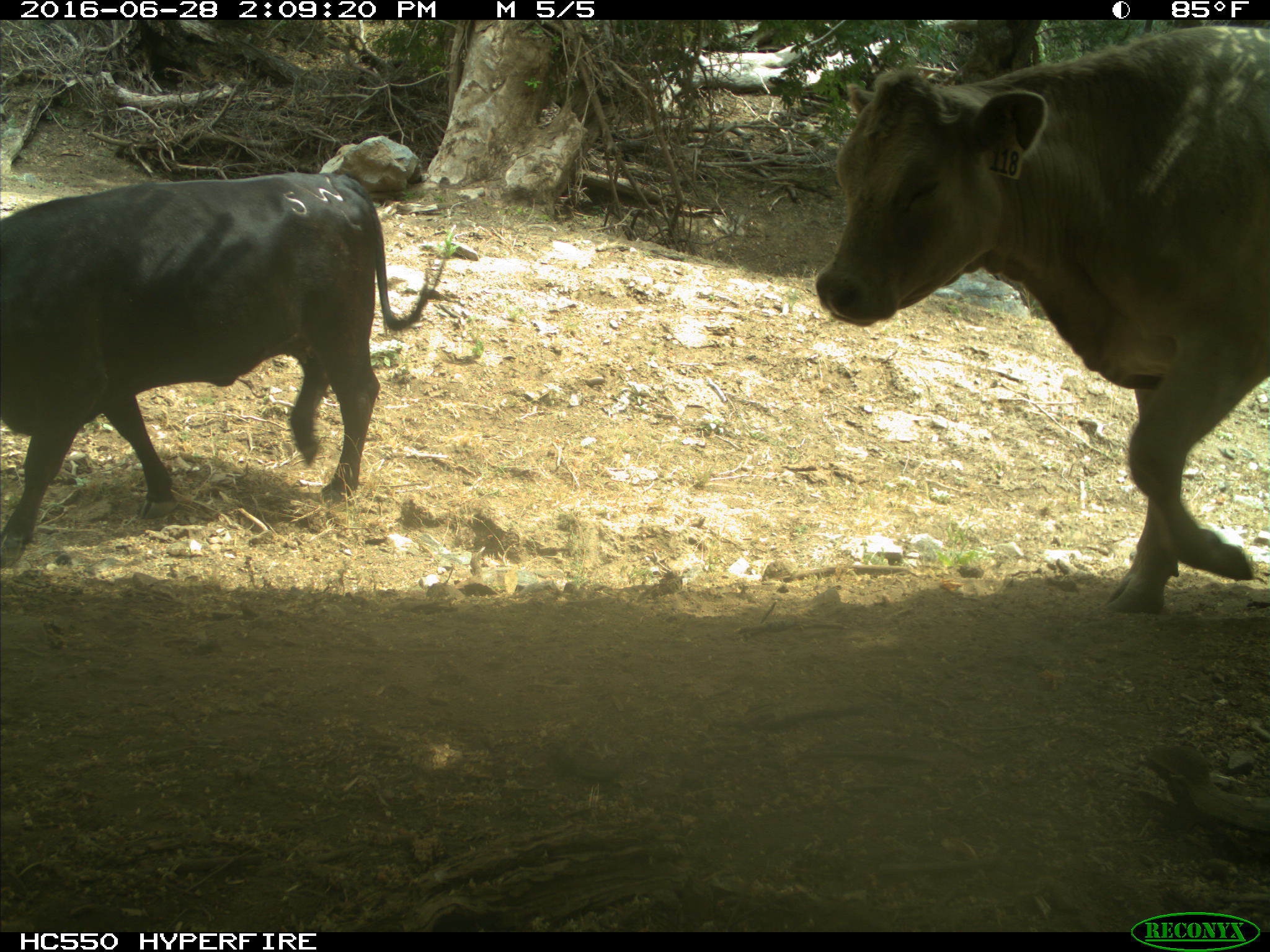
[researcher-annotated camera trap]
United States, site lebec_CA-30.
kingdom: Animalia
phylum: Chordata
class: Mammalia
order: Artiodactyla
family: Bovidae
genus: Bos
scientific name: Bos taurus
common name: domestic cow